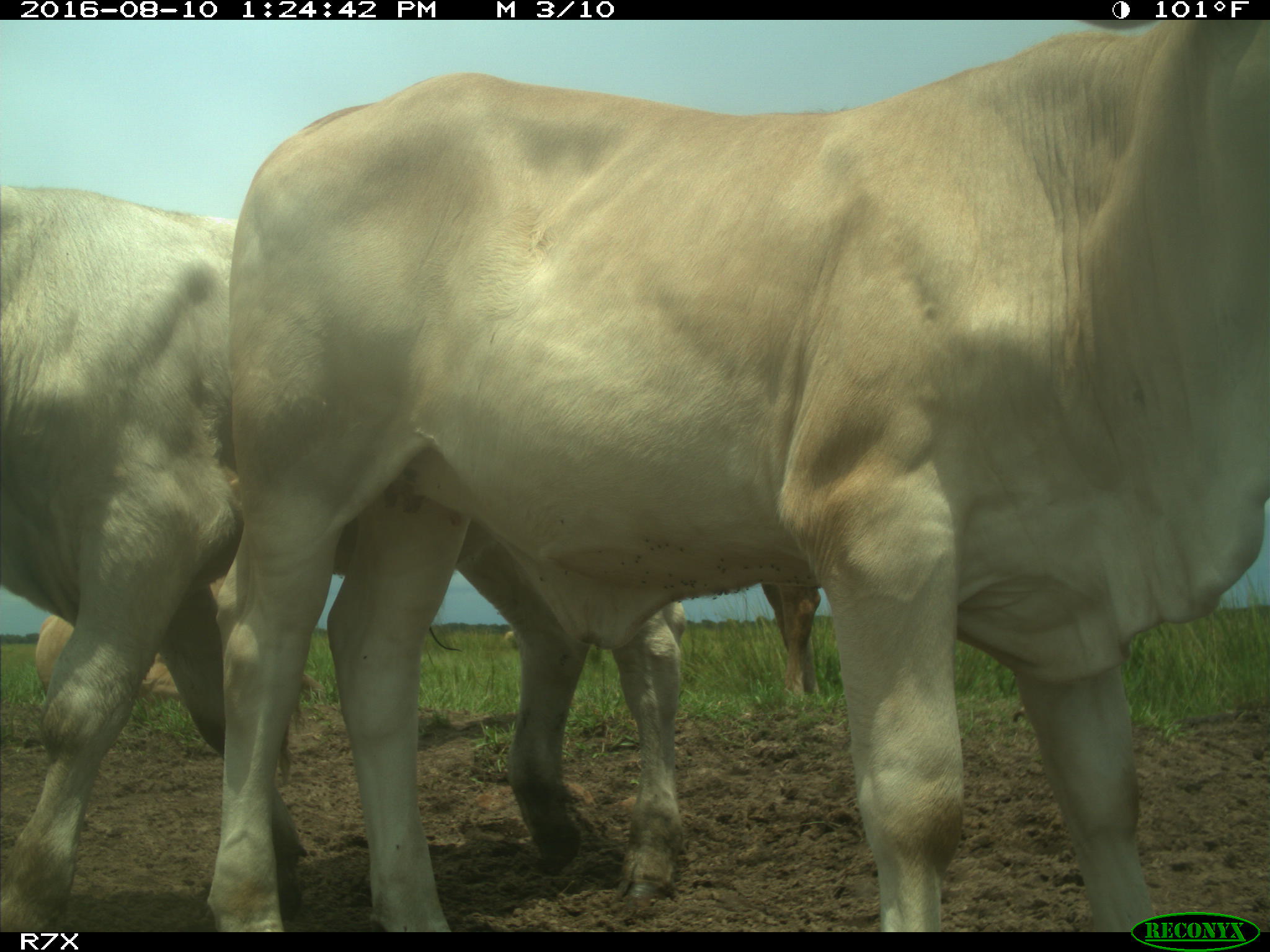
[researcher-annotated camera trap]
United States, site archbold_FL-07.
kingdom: Animalia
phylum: Chordata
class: Mammalia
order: Artiodactyla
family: Bovidae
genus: Bos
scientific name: Bos taurus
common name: domestic cow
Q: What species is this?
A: Bos taurus (domestic cow).